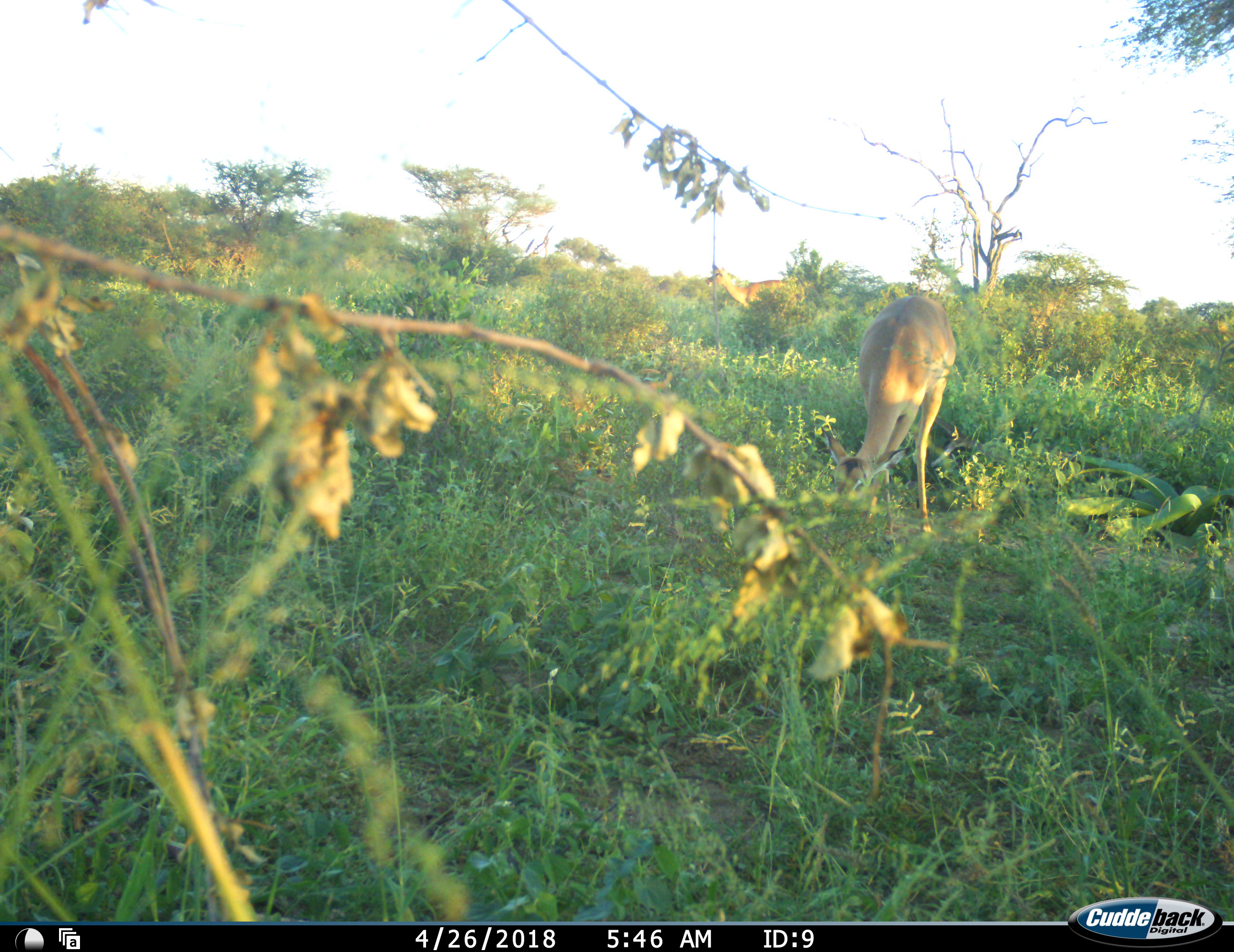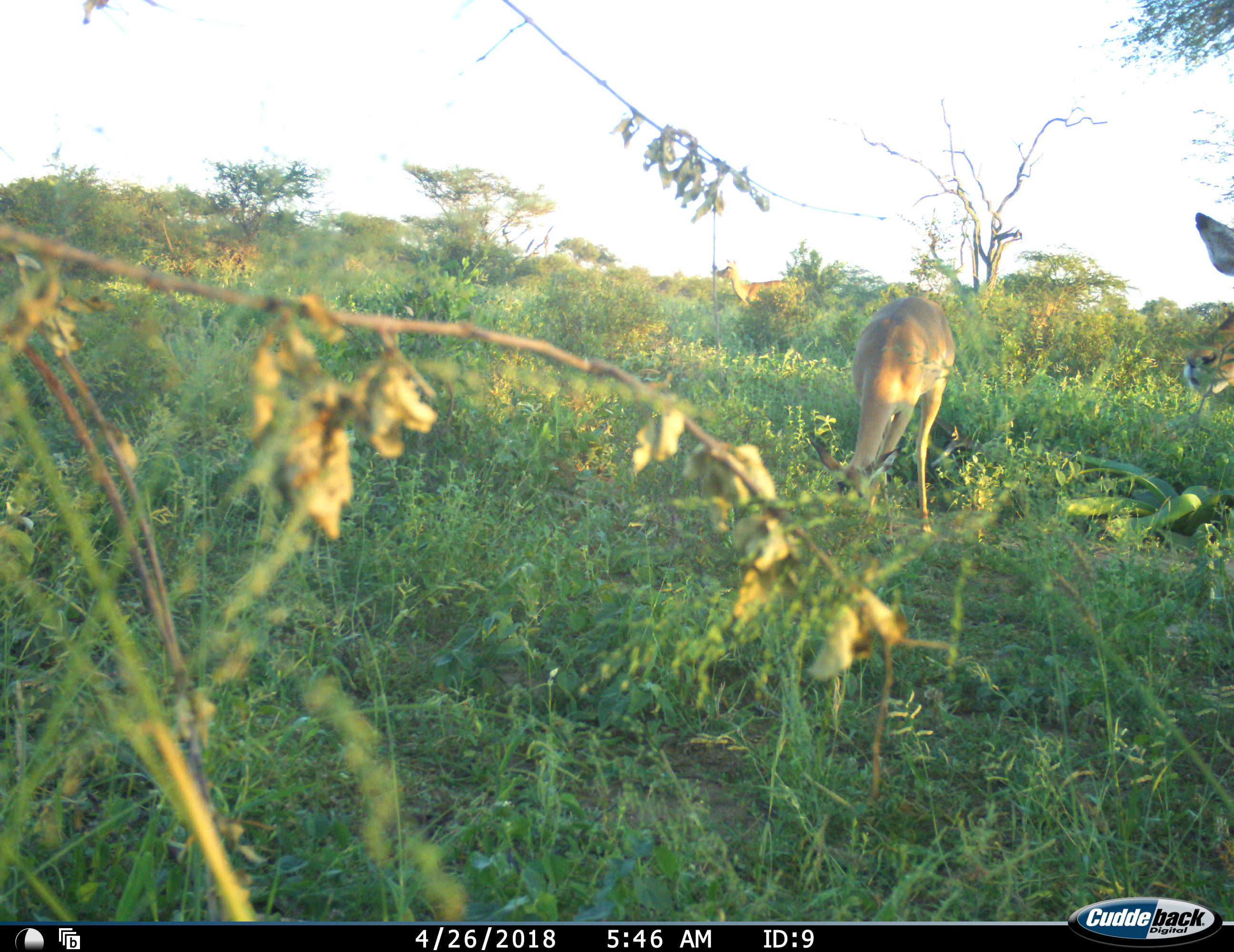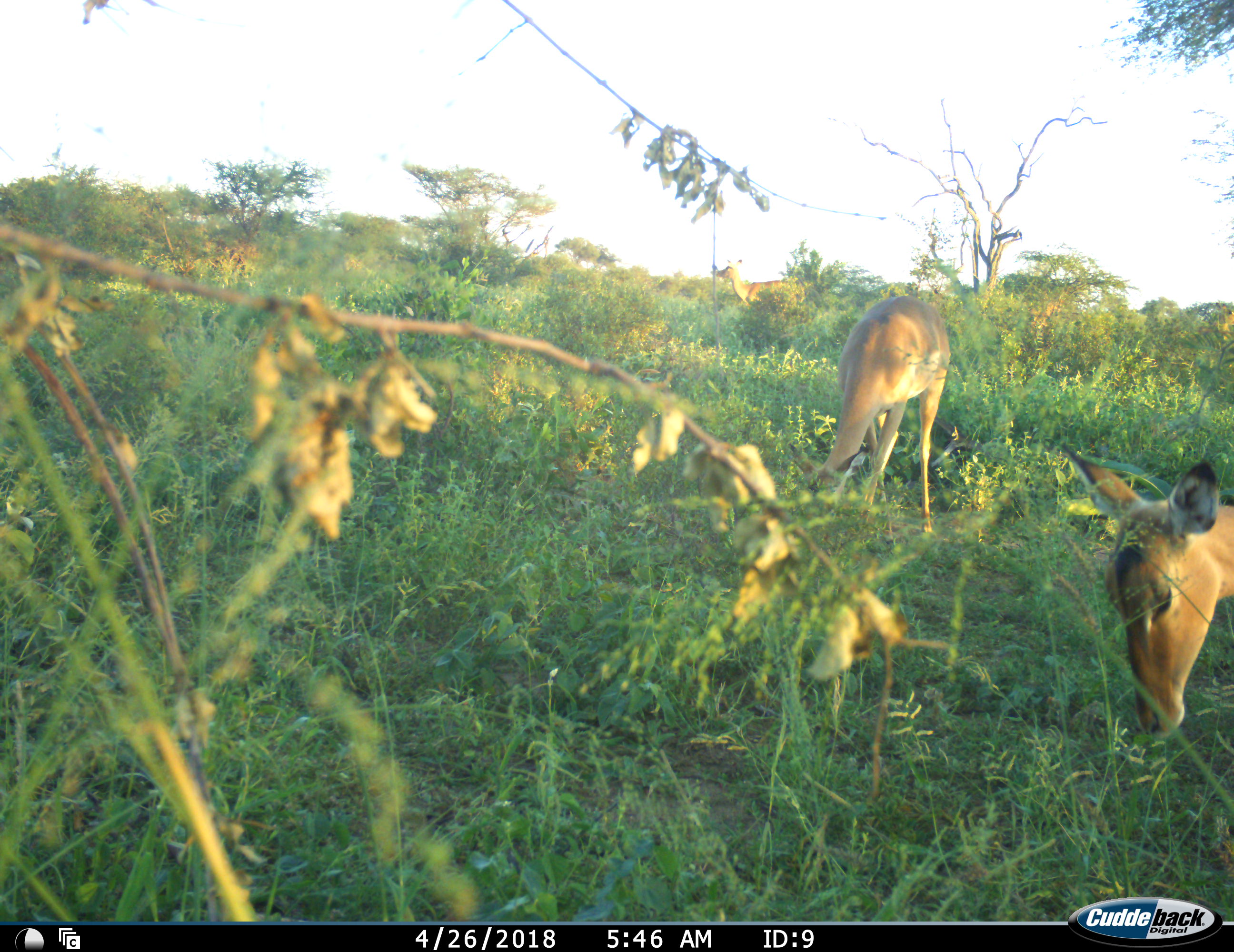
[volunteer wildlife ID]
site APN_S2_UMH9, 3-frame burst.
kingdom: Animalia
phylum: Chordata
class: Mammalia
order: Artiodactyla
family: Bovidae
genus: Aepyceros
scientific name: Aepyceros melampus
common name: impala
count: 3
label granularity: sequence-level